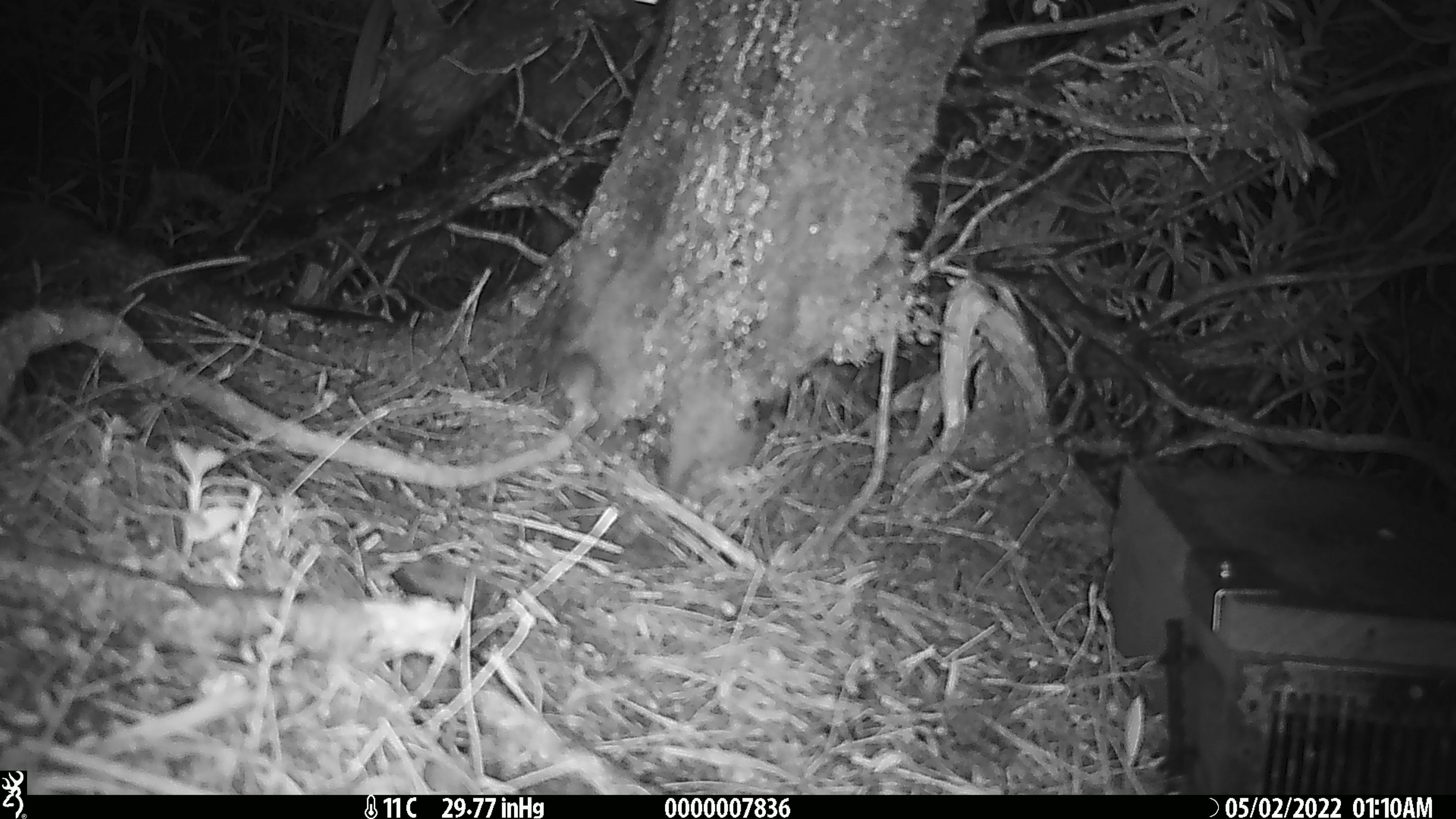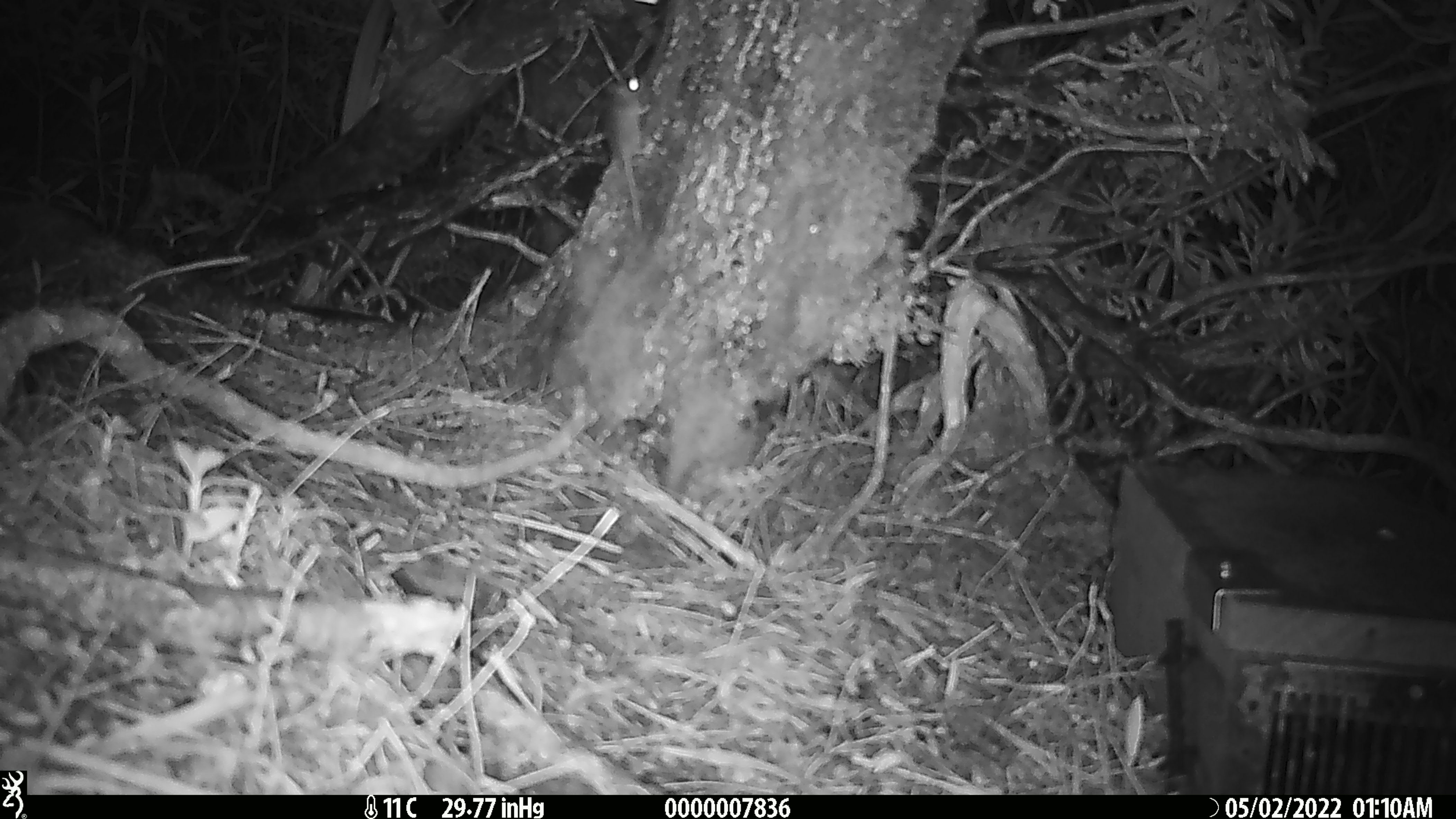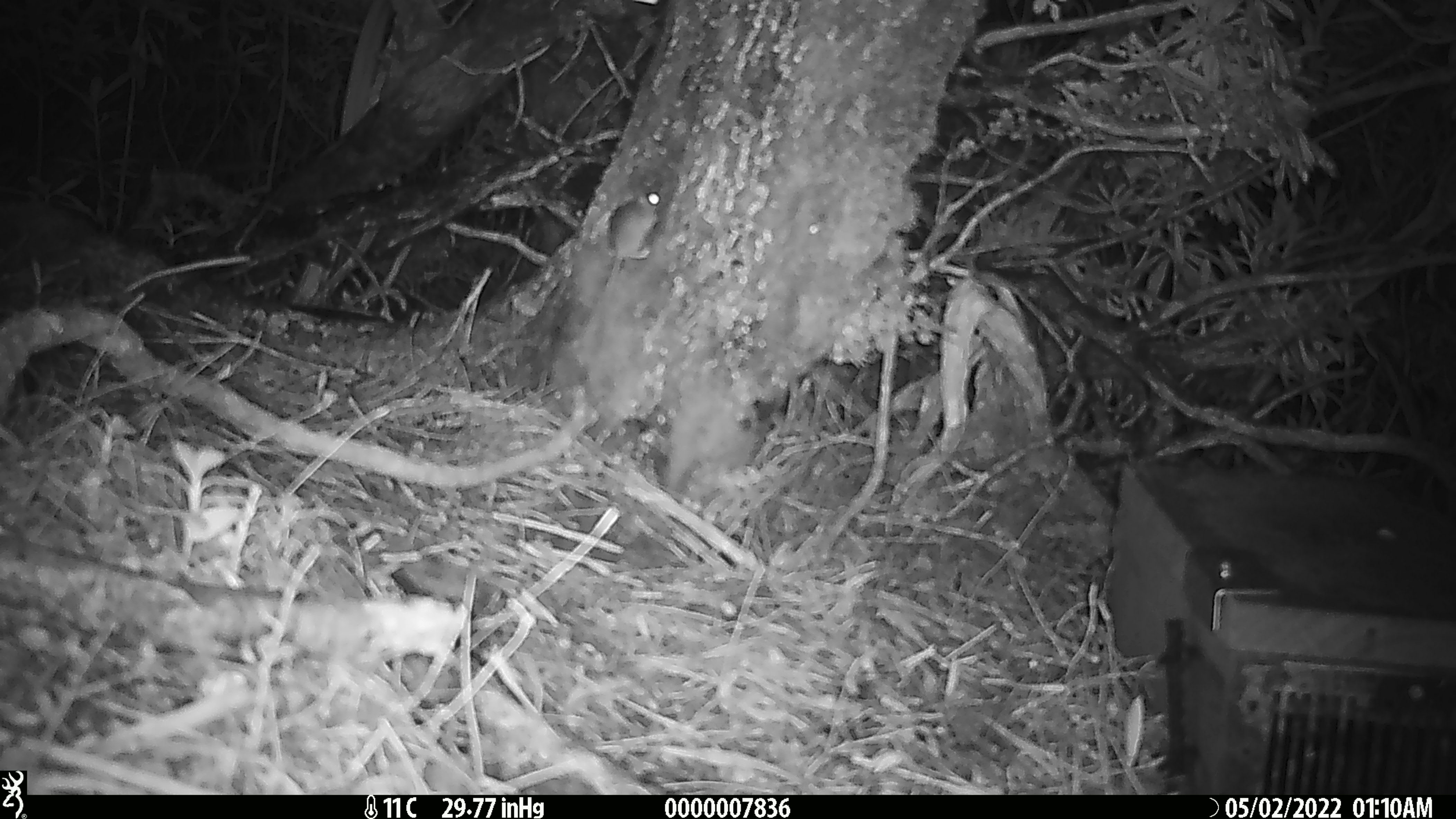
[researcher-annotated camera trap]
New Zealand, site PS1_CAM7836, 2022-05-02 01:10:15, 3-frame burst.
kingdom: Animalia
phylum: Chordata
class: Mammalia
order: Rodentia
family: Muridae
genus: Mus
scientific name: Mus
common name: mouse